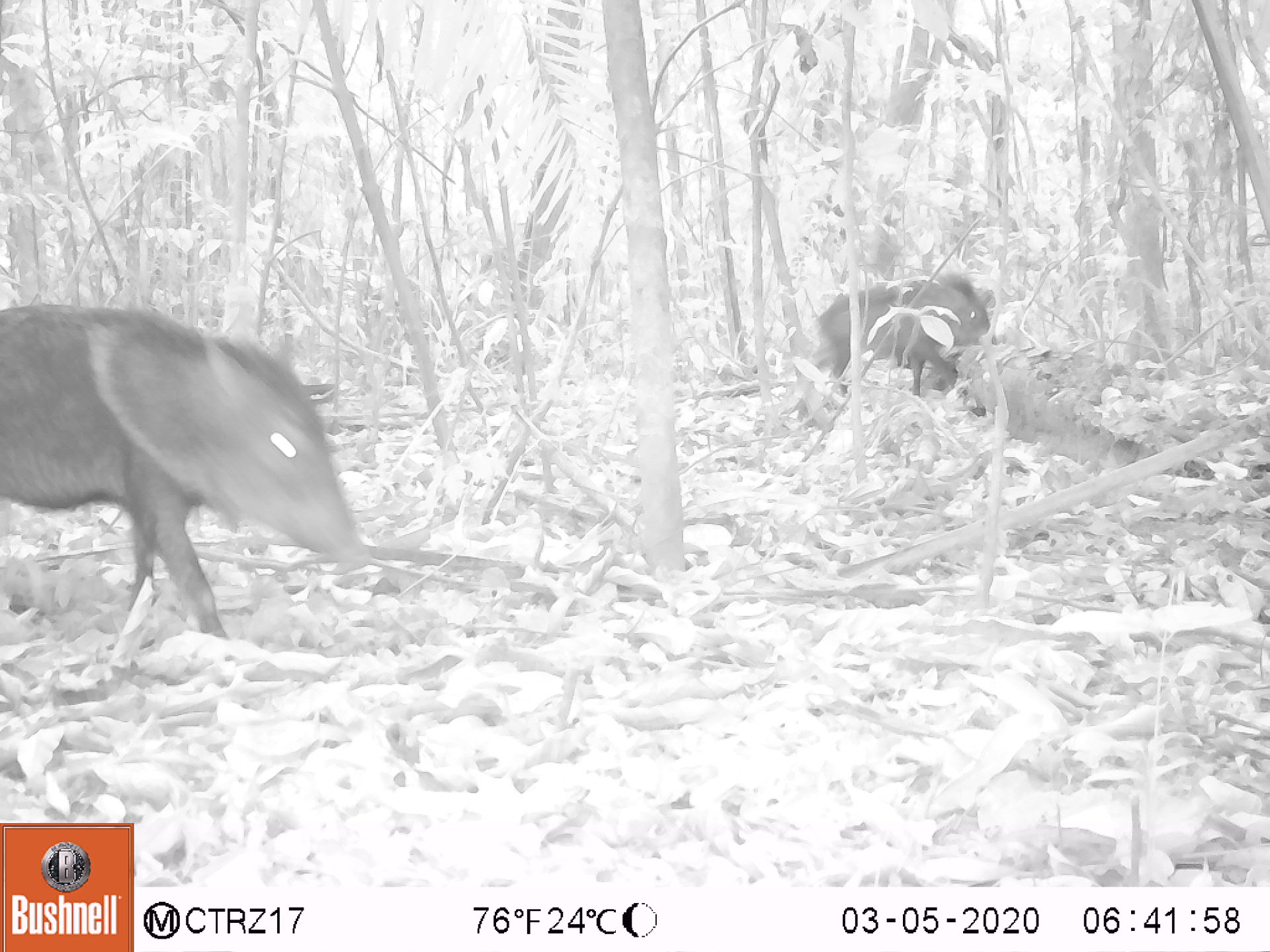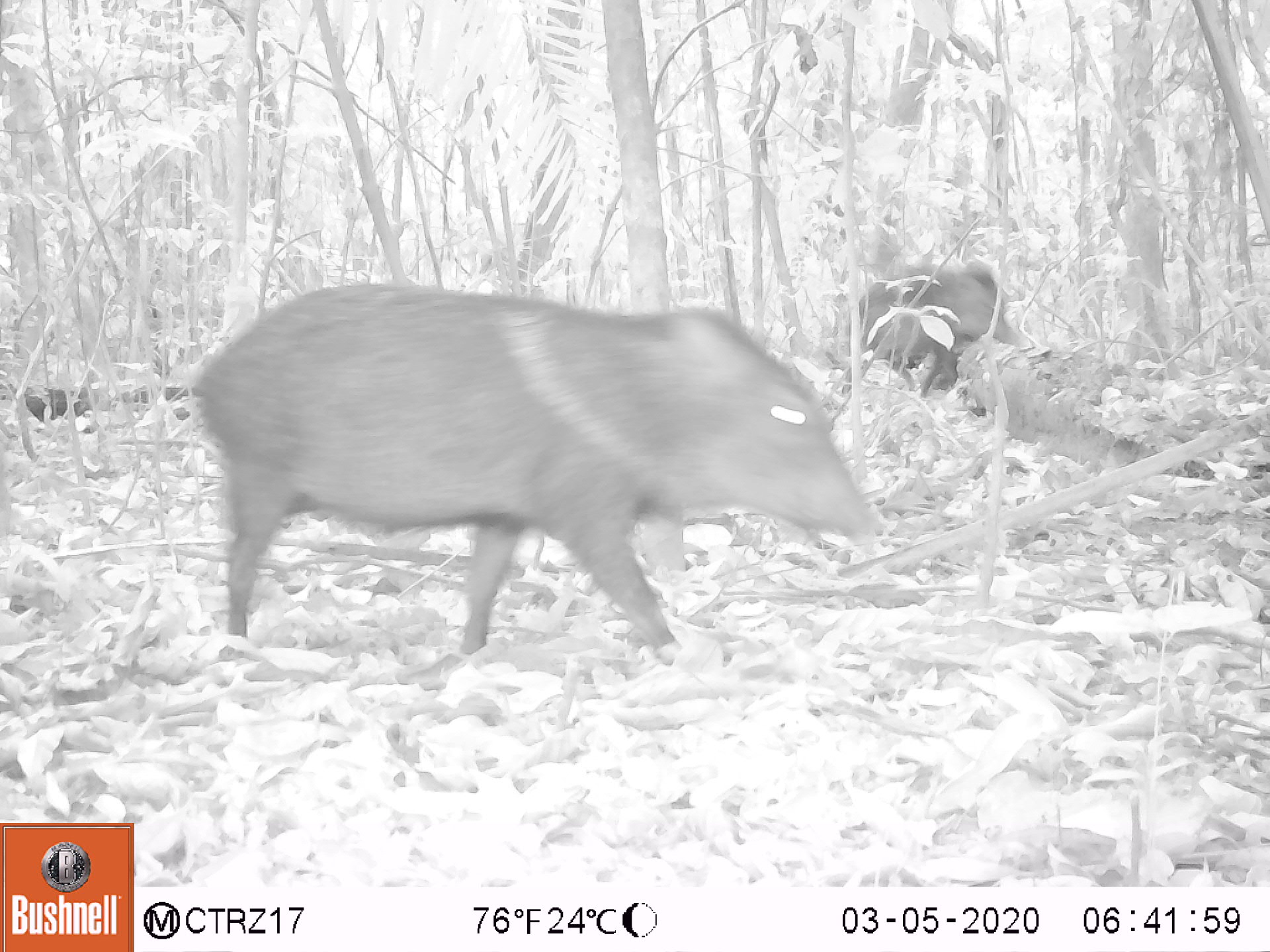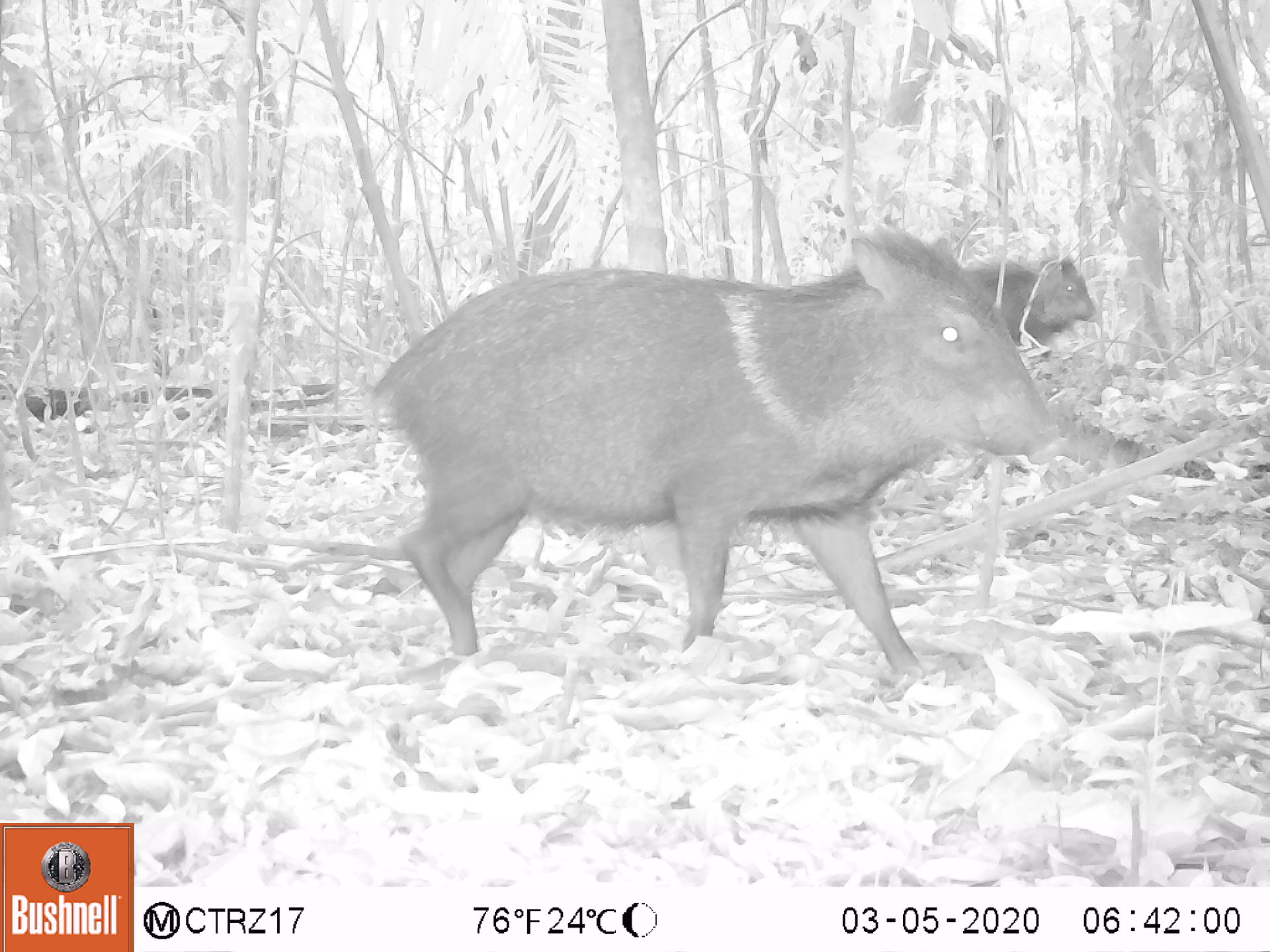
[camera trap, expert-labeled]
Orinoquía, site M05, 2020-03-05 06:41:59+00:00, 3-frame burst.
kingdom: Animalia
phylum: Chordata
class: Mammalia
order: Artiodactyla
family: Tayassuidae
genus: Pecari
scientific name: Pecari tajacu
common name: collared peccary